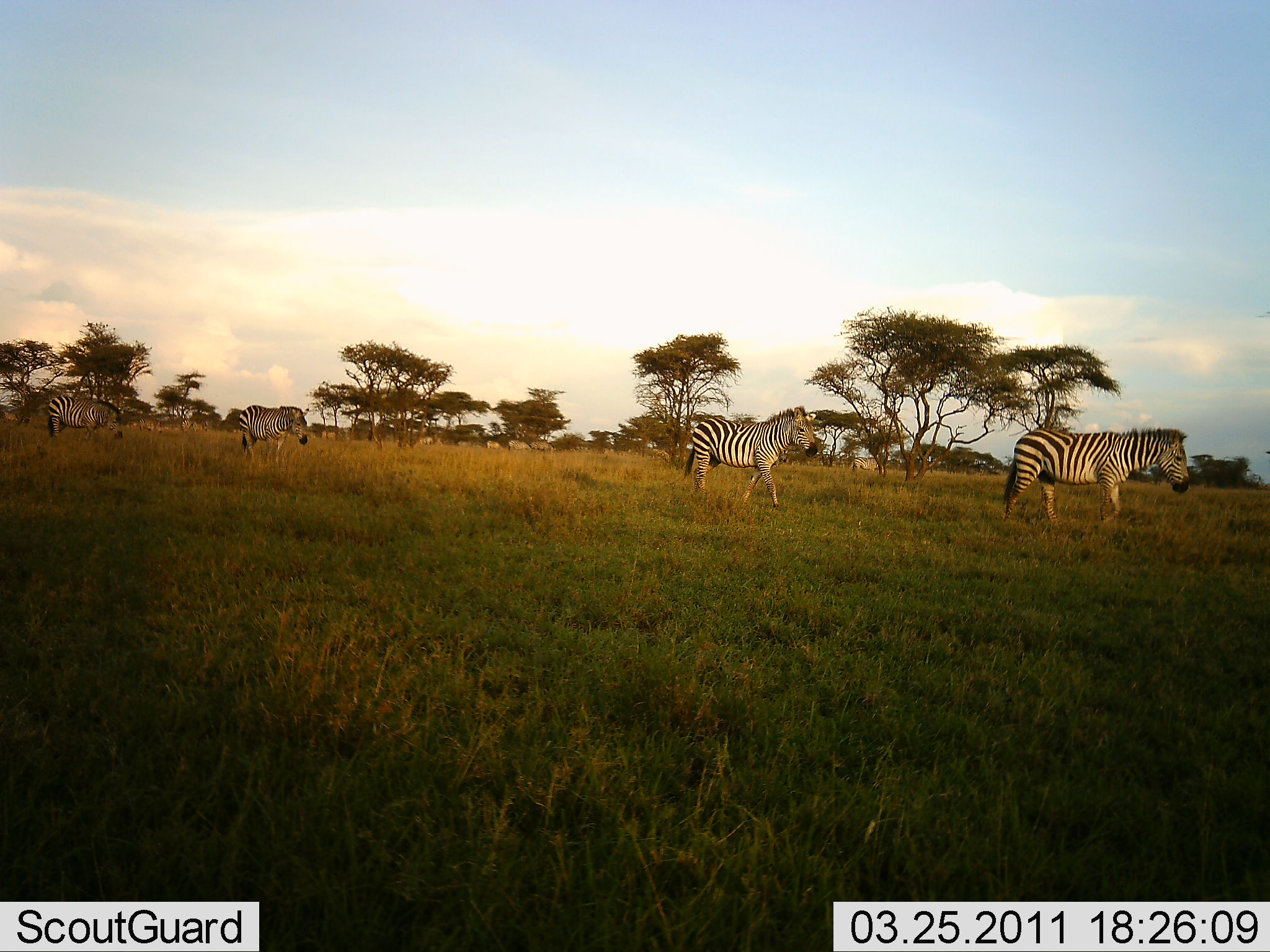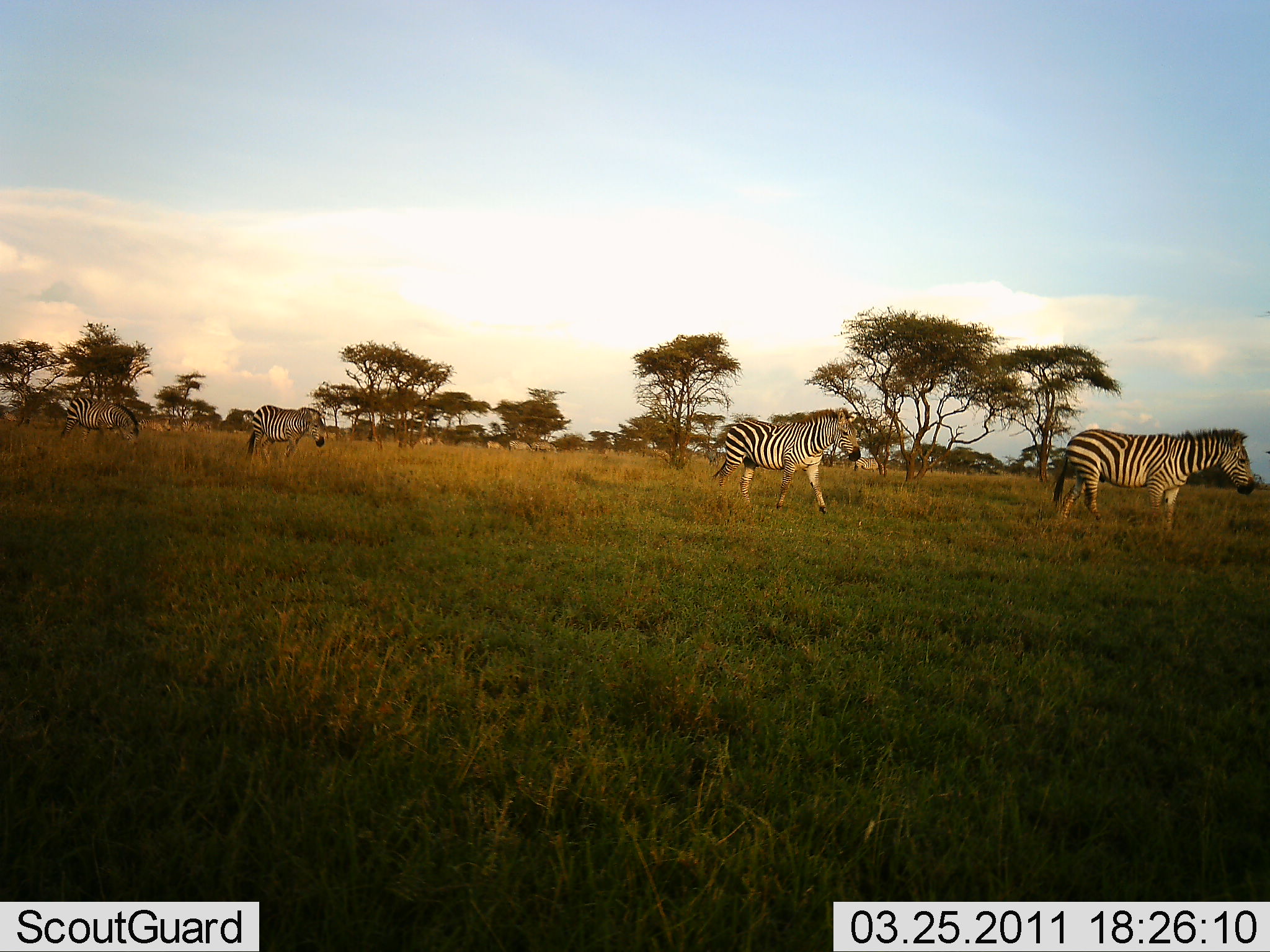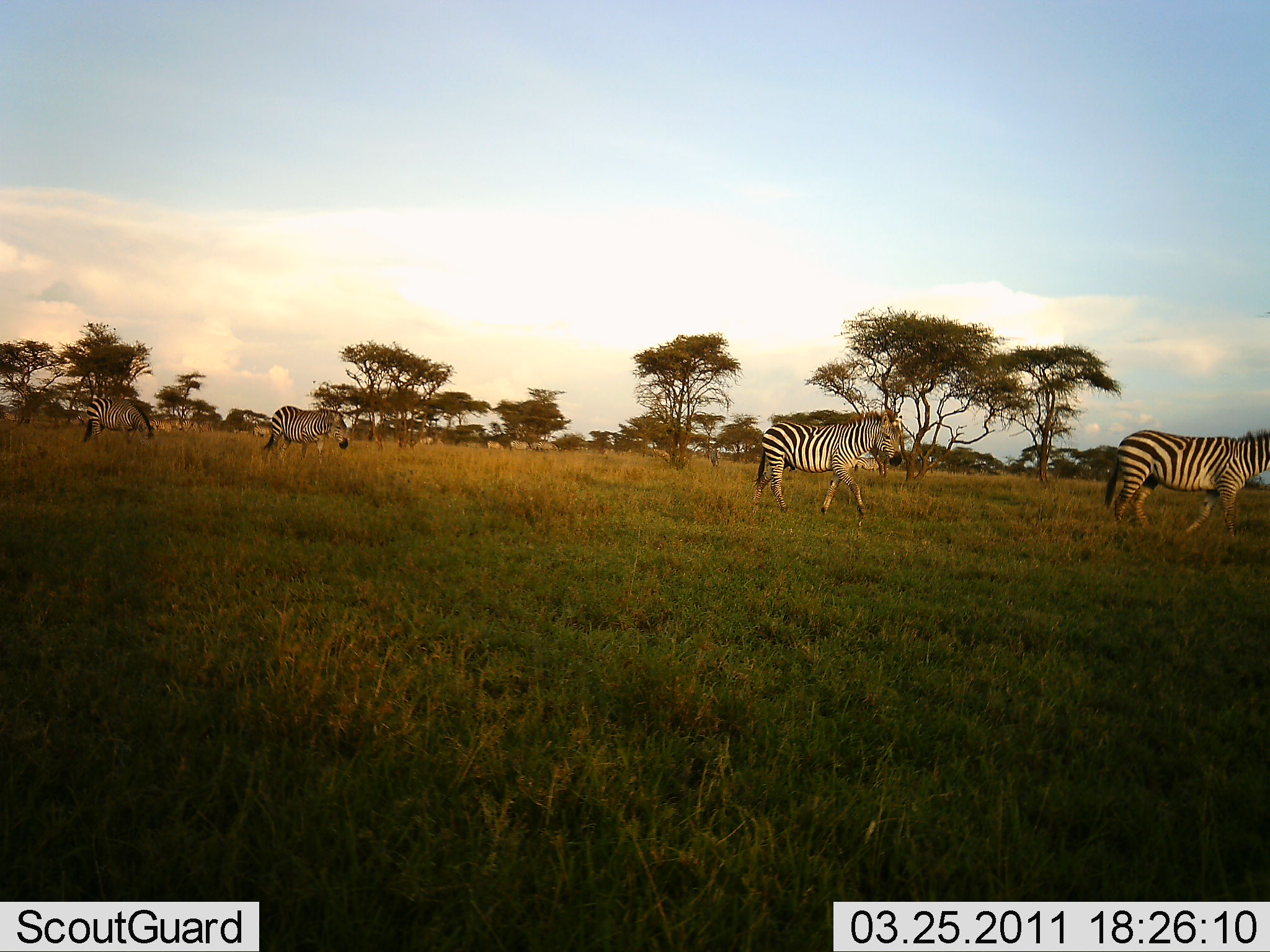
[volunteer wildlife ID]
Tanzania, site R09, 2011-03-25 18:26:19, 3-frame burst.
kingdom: Animalia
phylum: Chordata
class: Mammalia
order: Perissodactyla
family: Equidae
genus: Equus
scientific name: Equus quagga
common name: plains zebra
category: zebra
Zebra (plains zebra) (Equus quagga), count 4. Behavior (volunteer vote fractions): standing 7%, resting 0%, moving 100%, interacting 0%. Young present (vote fraction): 0%. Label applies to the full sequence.